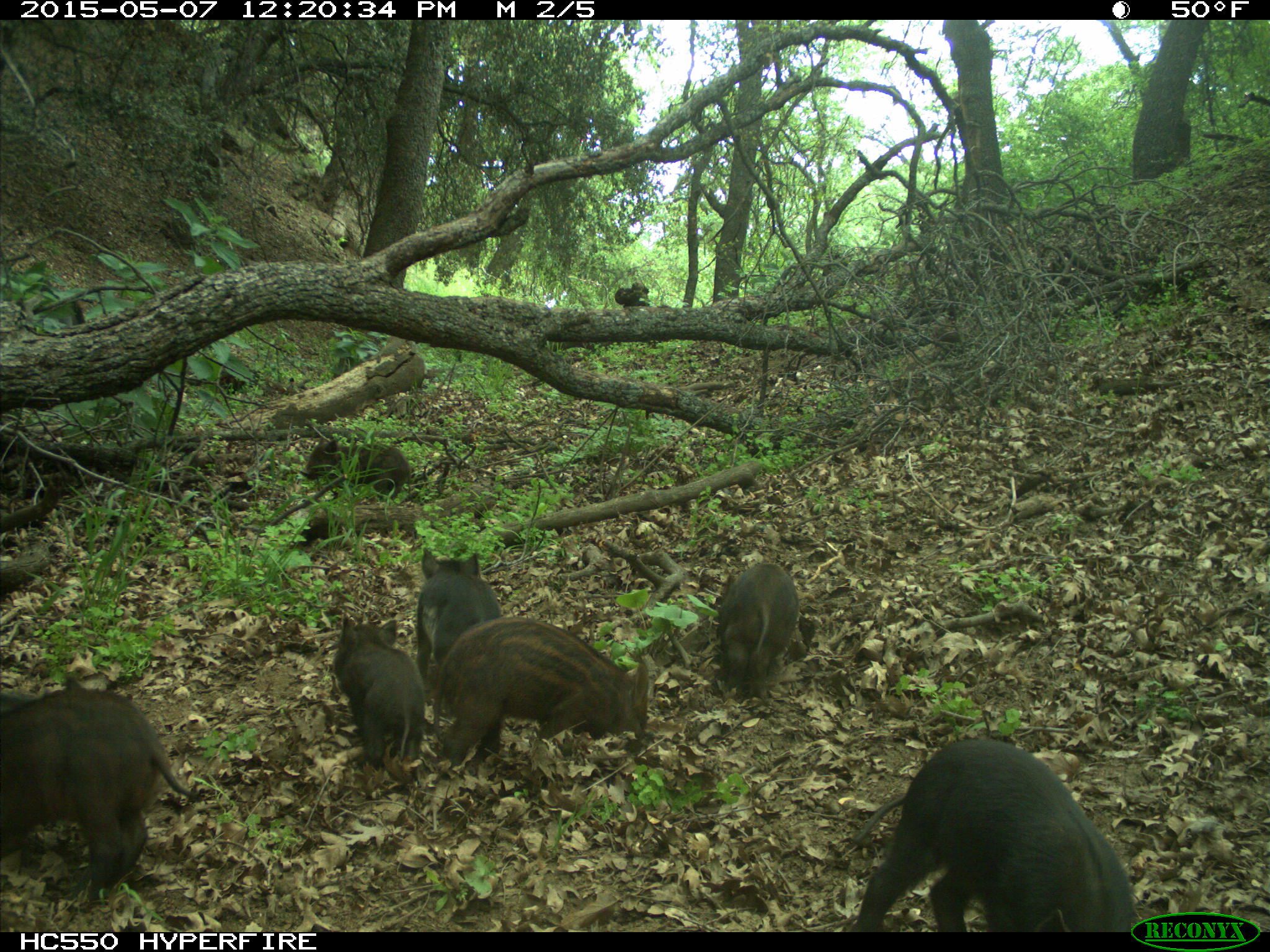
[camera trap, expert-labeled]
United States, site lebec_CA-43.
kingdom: Animalia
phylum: Chordata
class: Mammalia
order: Artiodactyla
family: Suidae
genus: Sus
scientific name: Sus scrofa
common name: wild boar